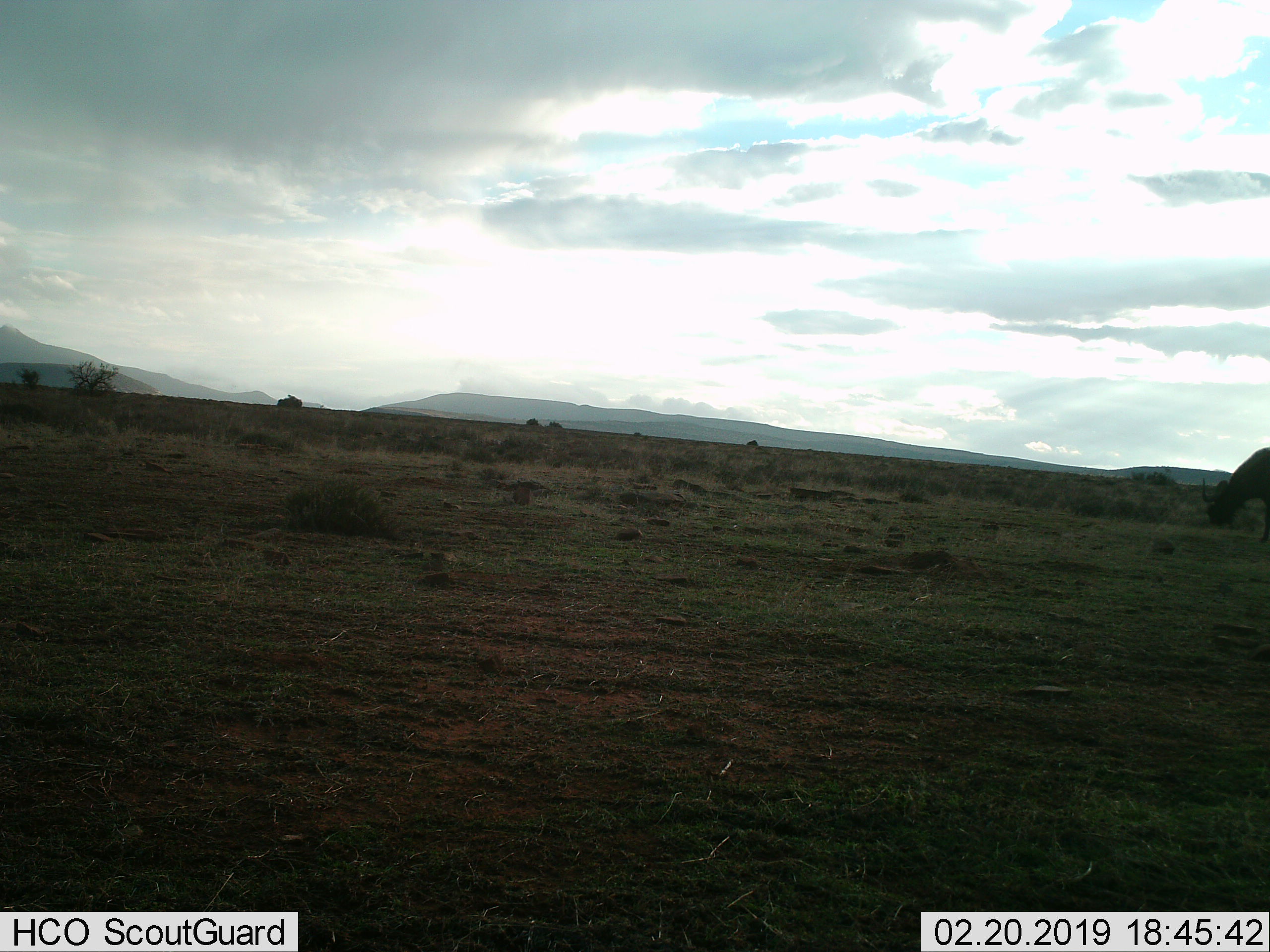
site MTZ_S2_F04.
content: unidentified animal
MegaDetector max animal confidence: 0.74